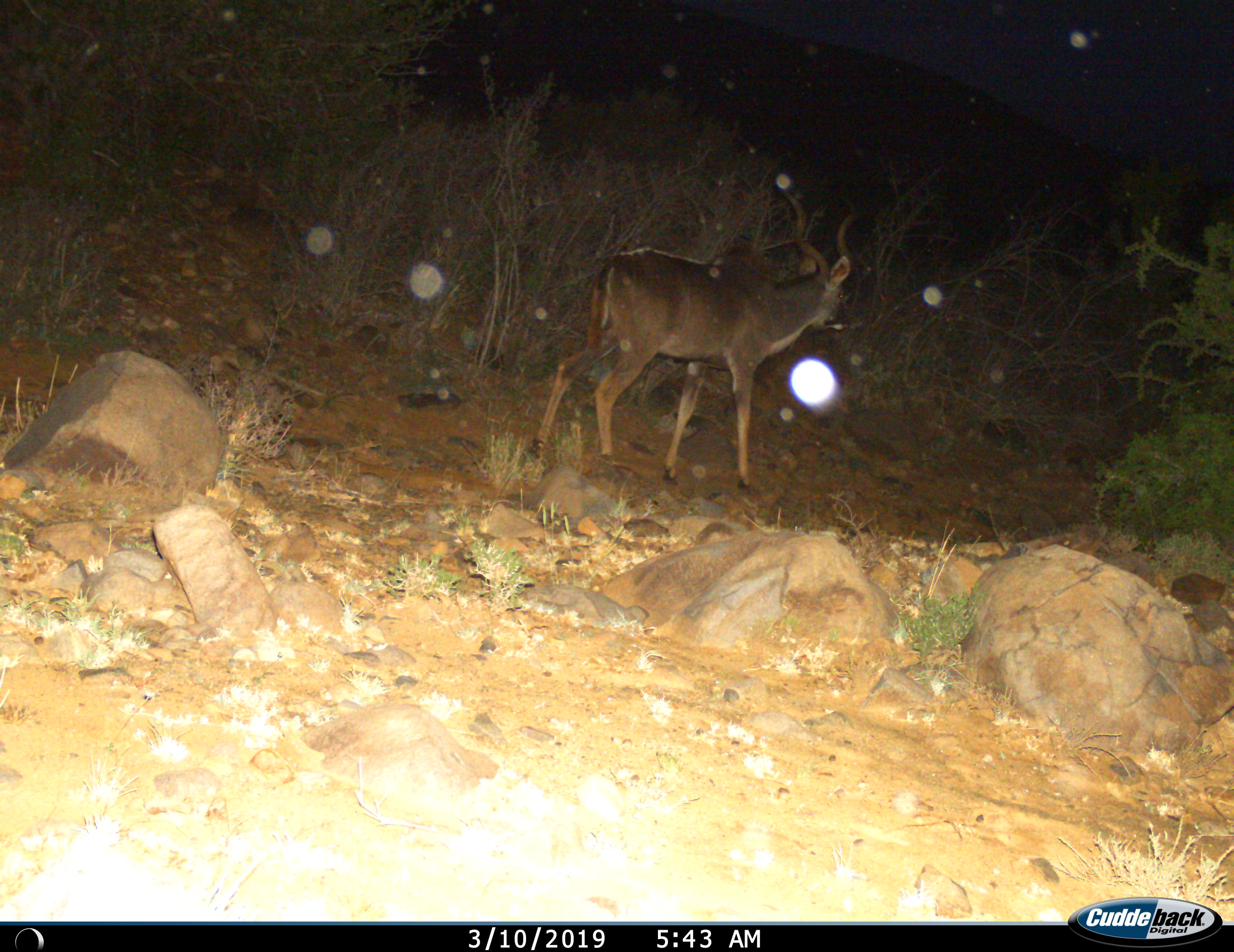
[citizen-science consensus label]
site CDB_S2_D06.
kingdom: Animalia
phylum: Chordata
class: Mammalia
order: Artiodactyla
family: Bovidae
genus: Tragelaphus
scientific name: Tragelaphus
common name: kudu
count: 1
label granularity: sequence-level